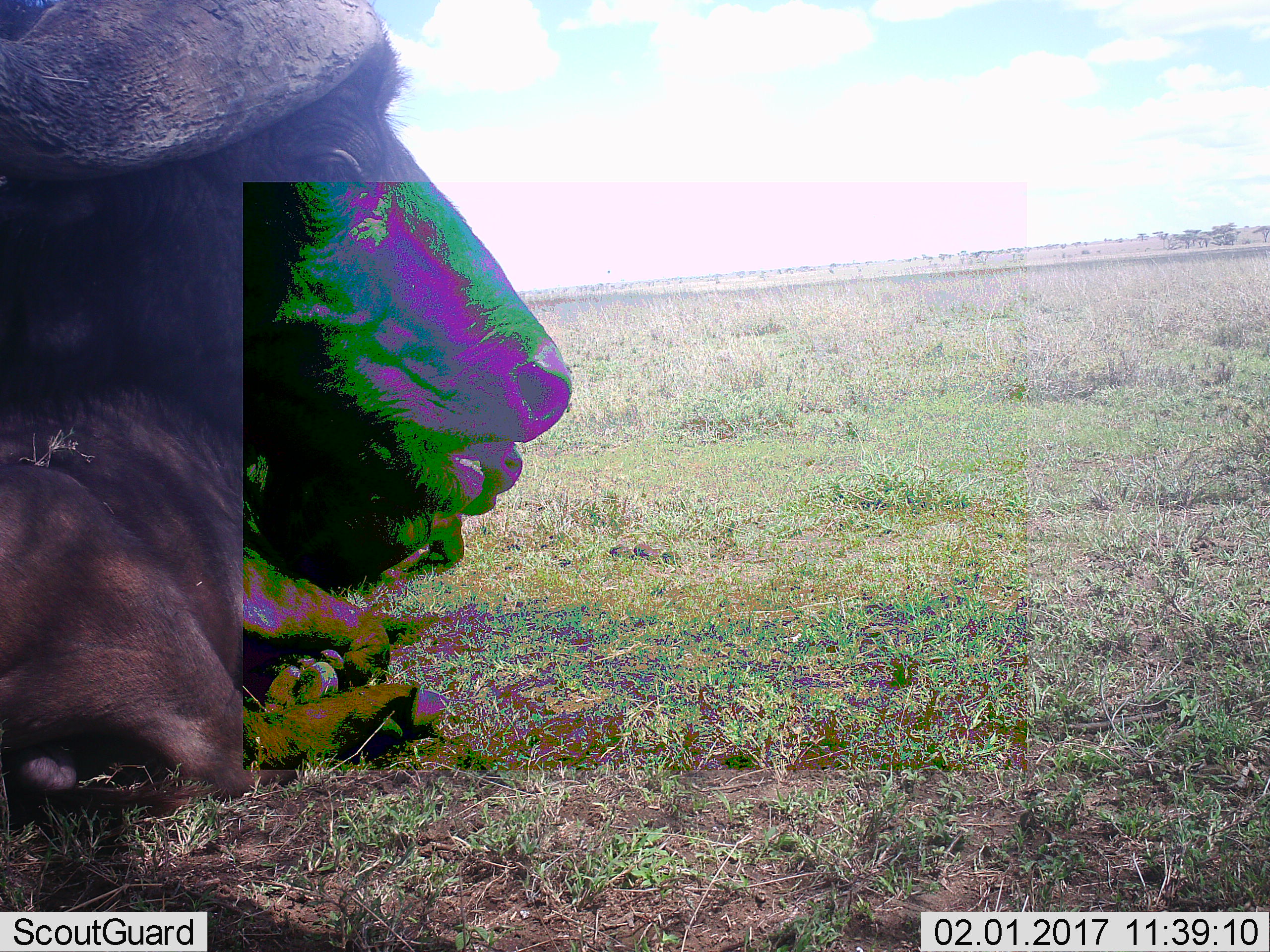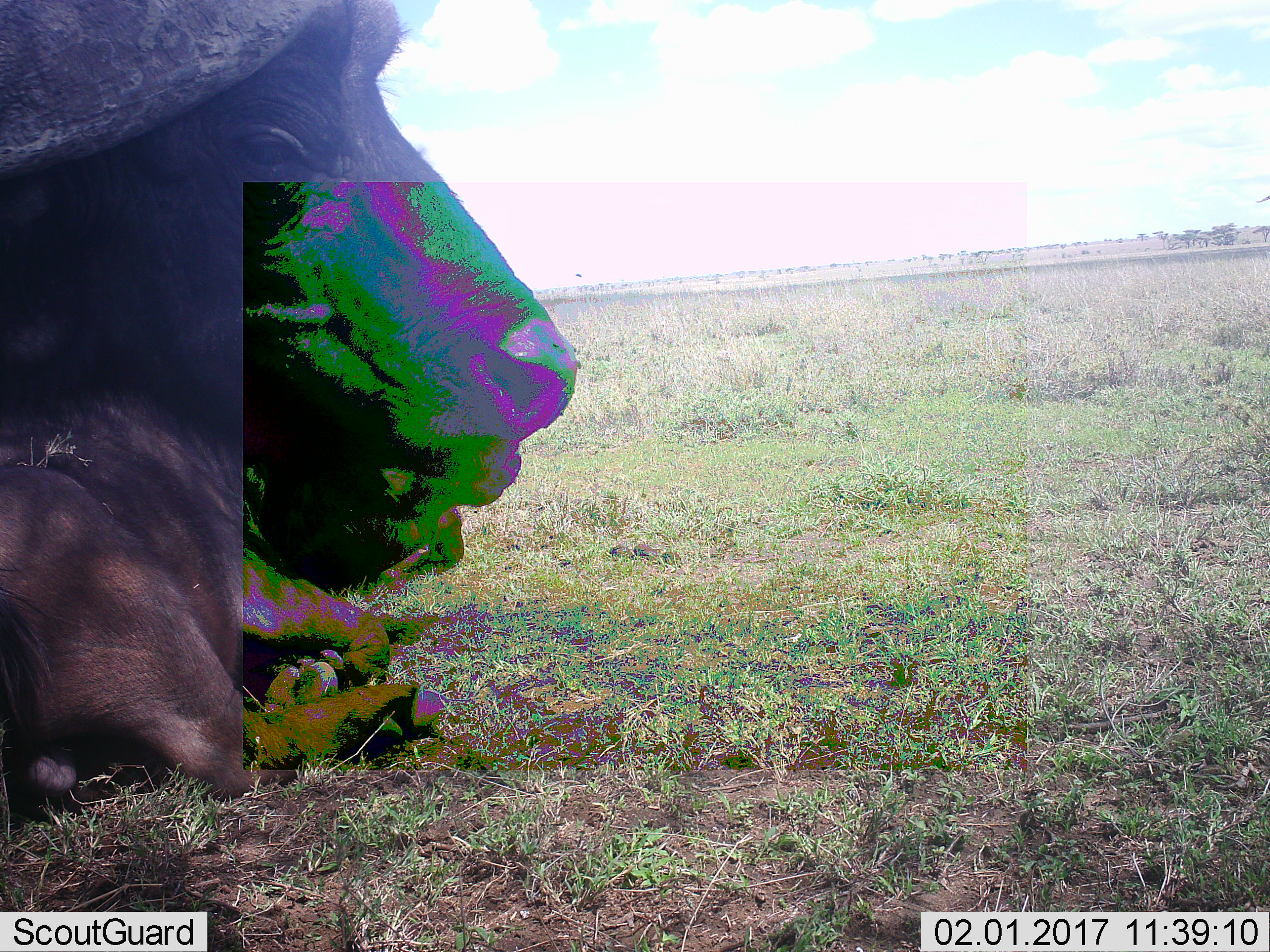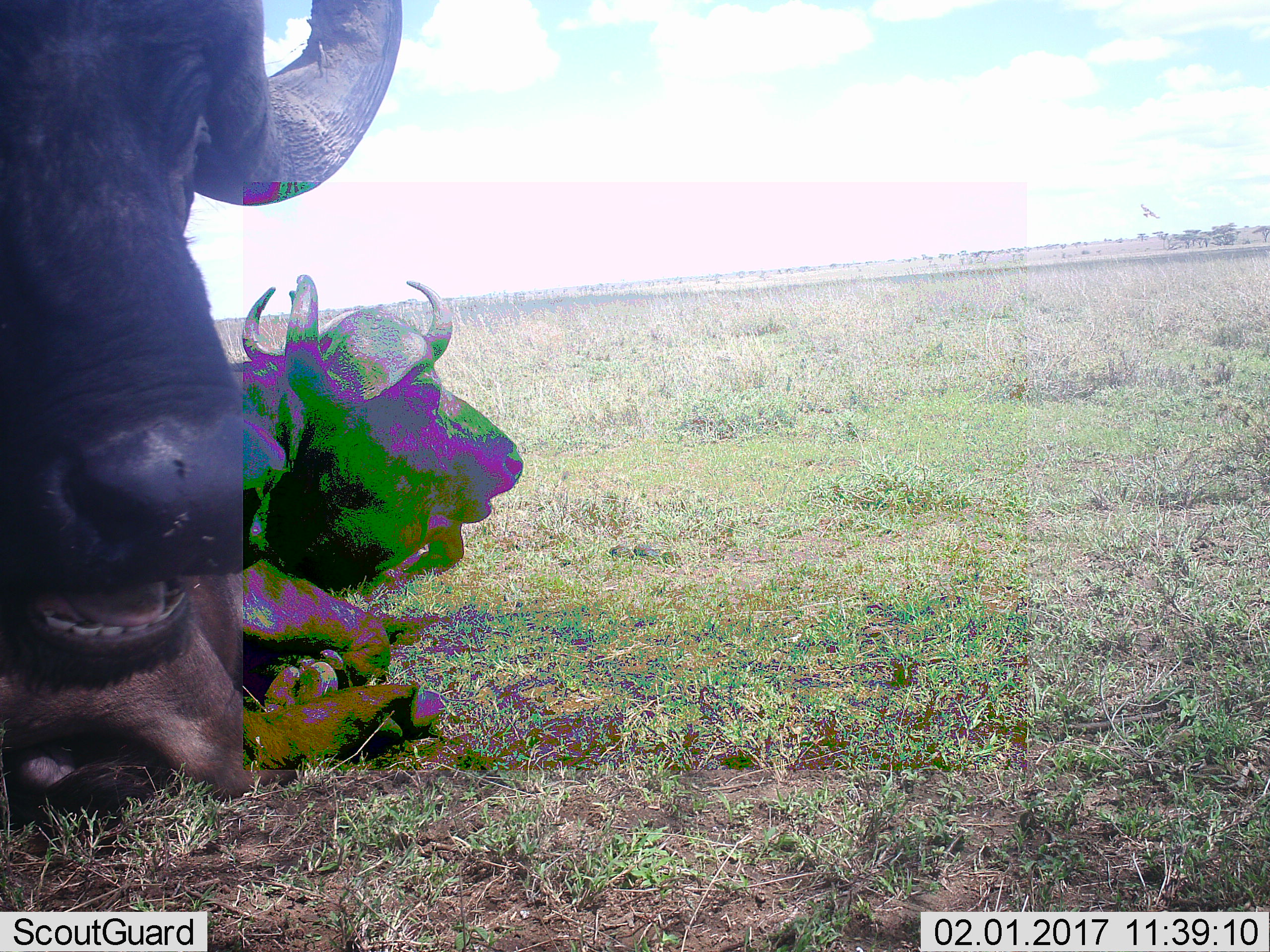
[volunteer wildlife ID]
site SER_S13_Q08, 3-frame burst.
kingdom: Animalia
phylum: Chordata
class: Mammalia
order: Artiodactyla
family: Bovidae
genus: Syncerus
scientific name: Syncerus caffer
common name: african buffalo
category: buffalo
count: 2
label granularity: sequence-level